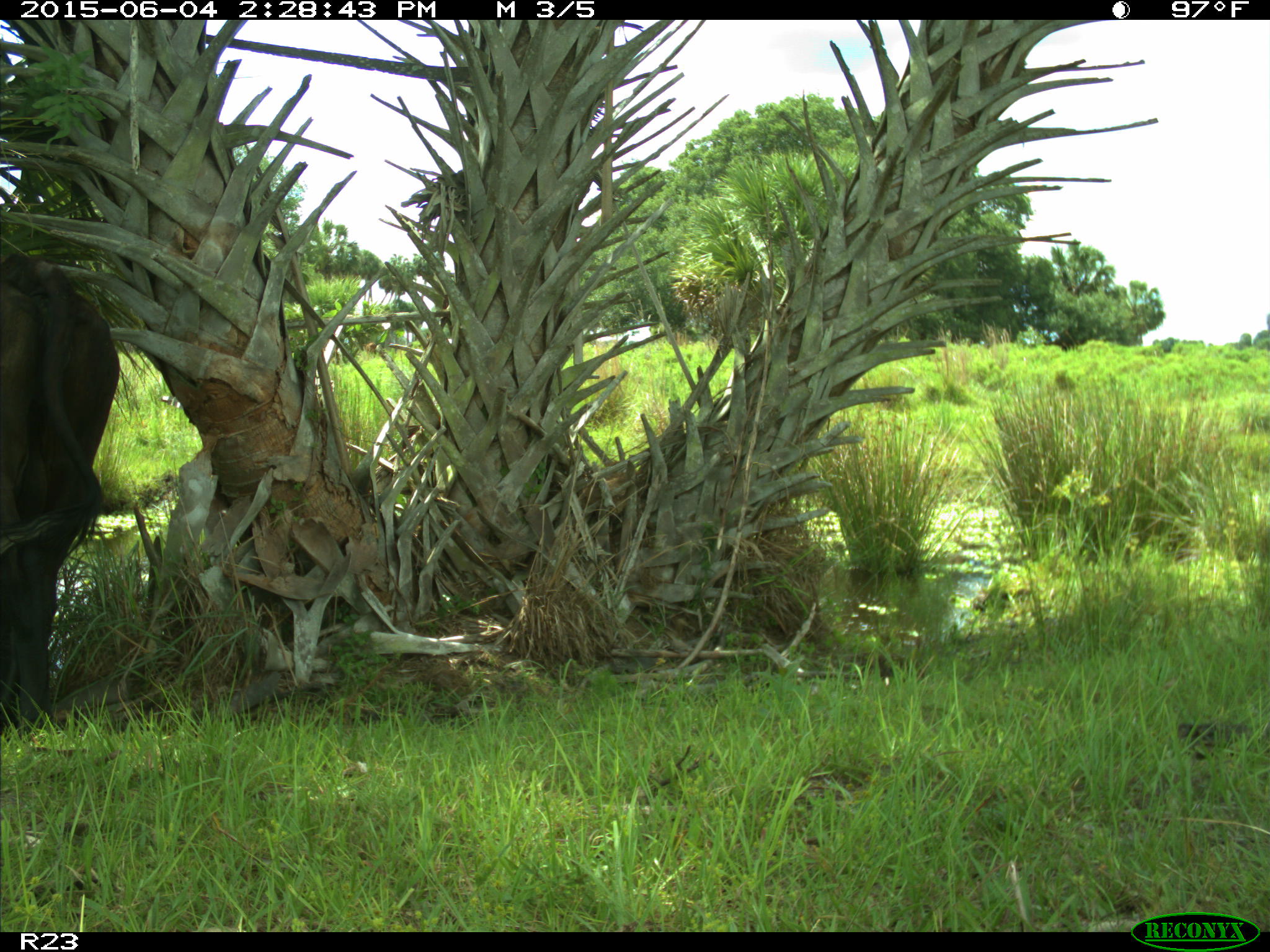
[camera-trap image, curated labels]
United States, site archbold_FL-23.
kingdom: Animalia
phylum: Chordata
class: Mammalia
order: Artiodactyla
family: Bovidae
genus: Bos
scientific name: Bos taurus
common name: domestic cow